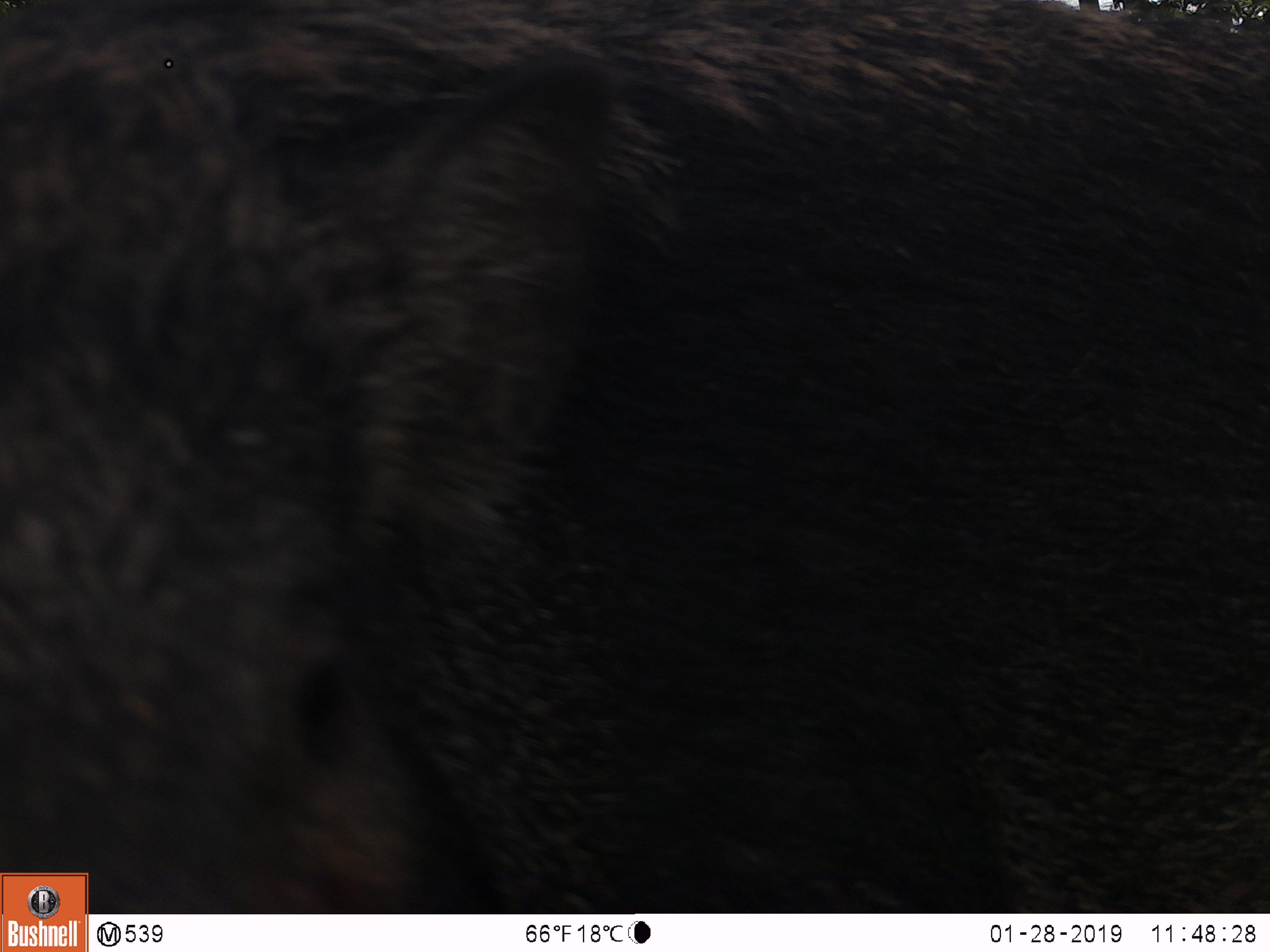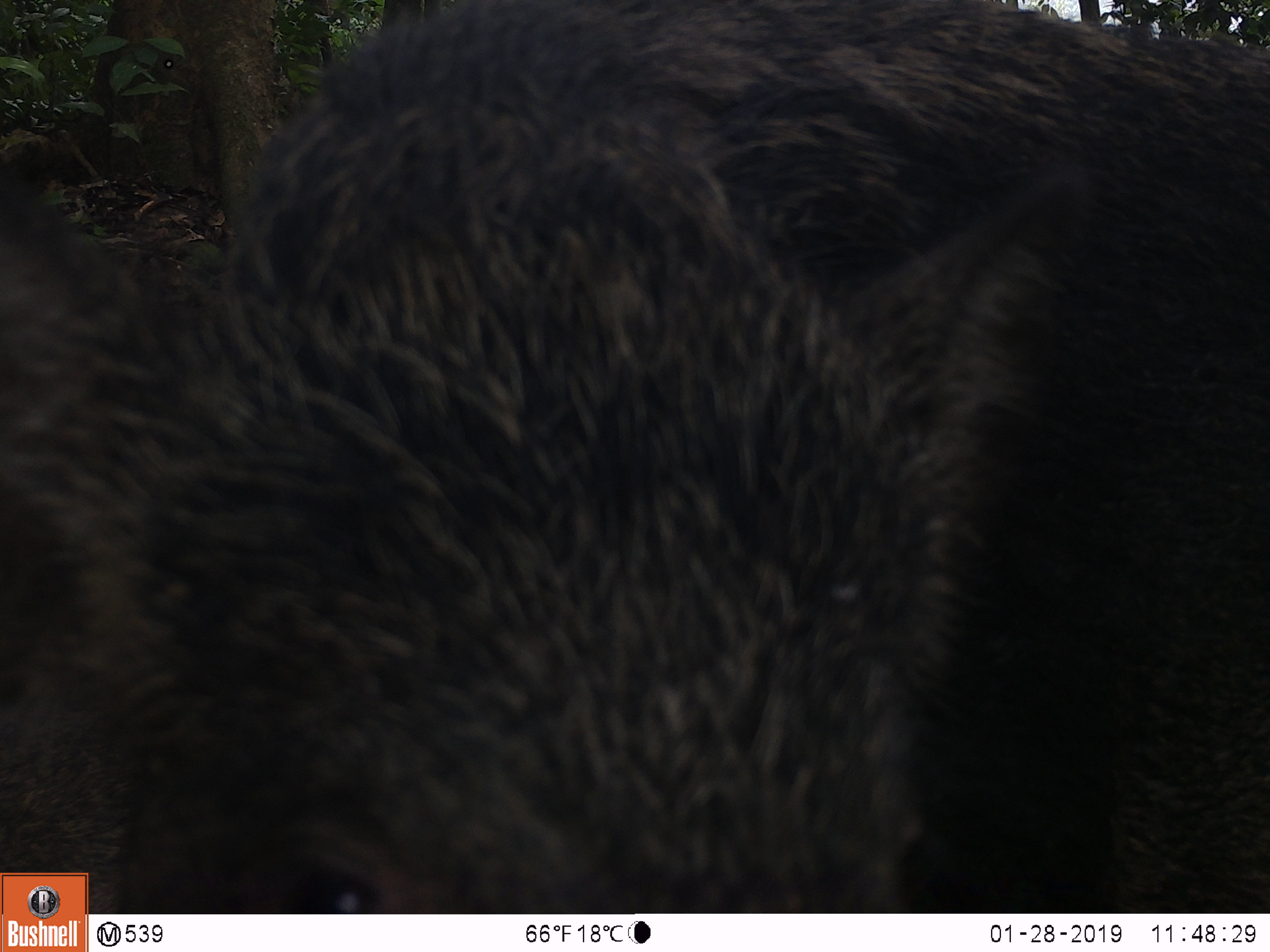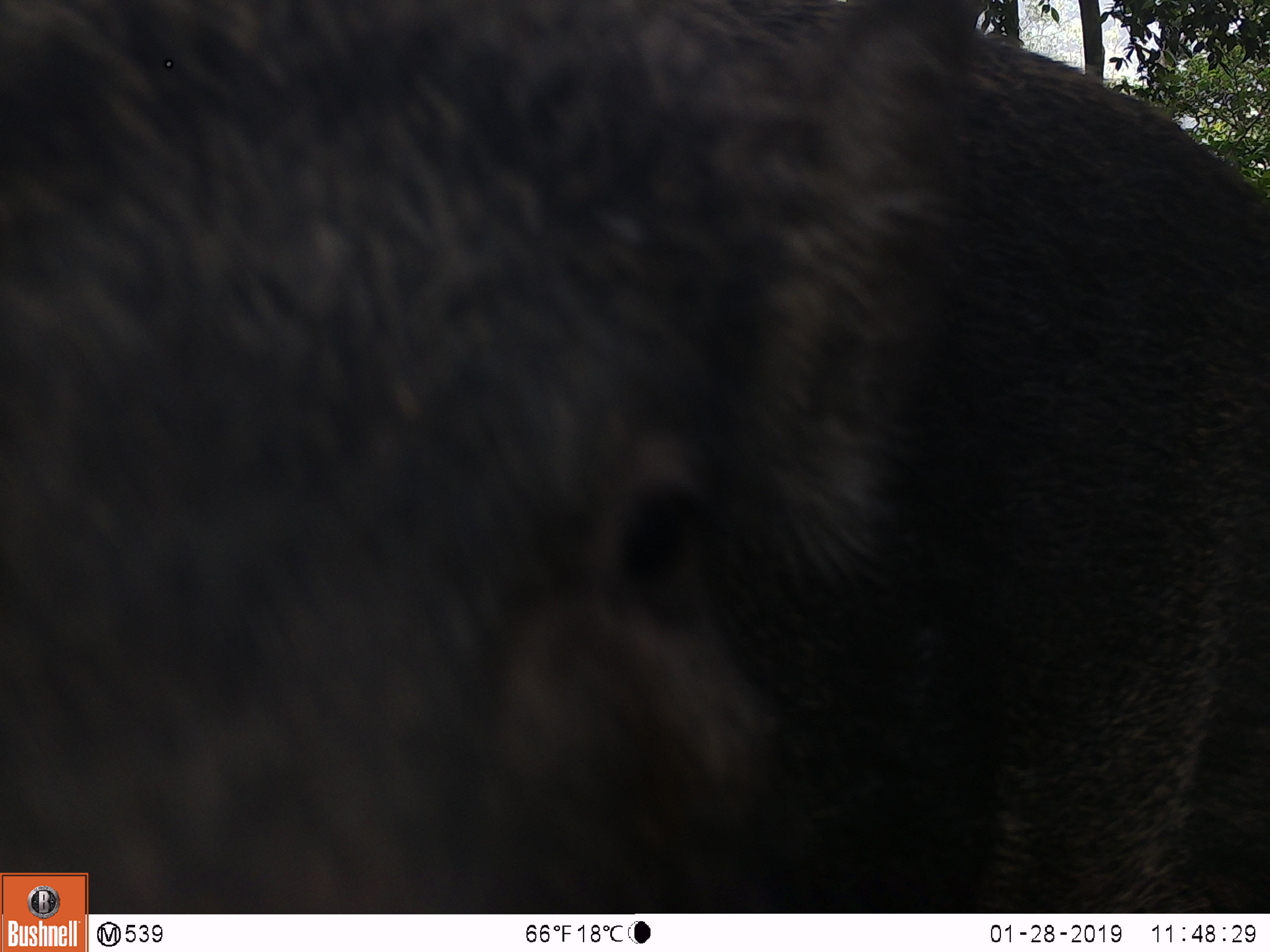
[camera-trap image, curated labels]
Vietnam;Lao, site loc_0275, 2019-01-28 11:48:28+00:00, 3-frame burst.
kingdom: Animalia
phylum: Chordata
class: Mammalia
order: Artiodactyla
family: Suidae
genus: Sus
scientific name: Sus scrofa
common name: eurasian wild pig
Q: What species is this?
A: Eurasian wild pig (Sus scrofa).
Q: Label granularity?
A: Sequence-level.